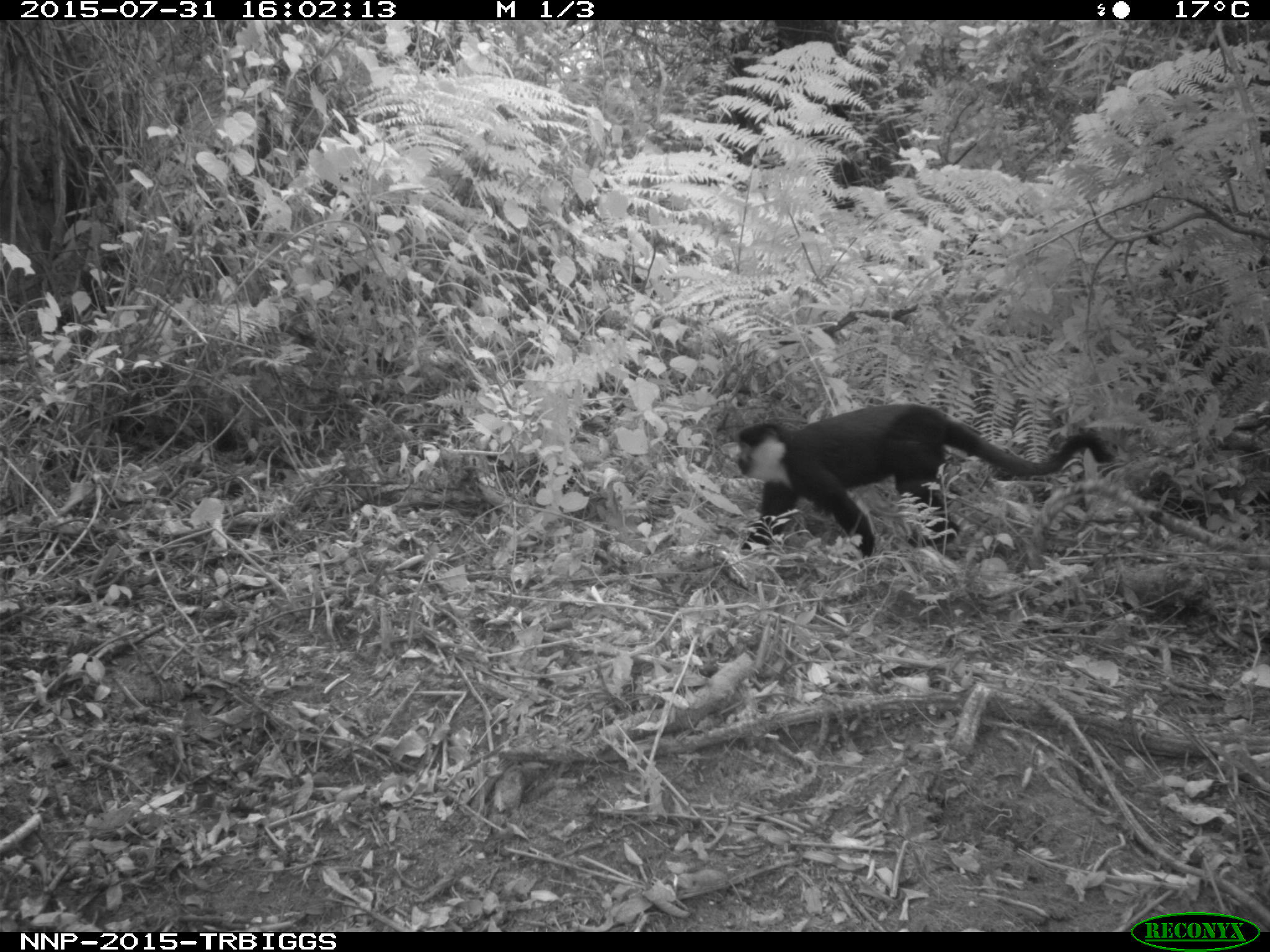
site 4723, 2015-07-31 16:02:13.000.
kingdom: Animalia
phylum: Chordata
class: Mammalia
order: Primates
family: Cercopithecidae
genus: Allochrocebus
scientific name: Allochrocebus lhoesti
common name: l'hoest's monkey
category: cercopithecus lhoesti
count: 1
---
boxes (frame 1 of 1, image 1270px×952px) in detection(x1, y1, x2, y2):
cercopithecus lhoesti: detection(735, 402, 1115, 559)